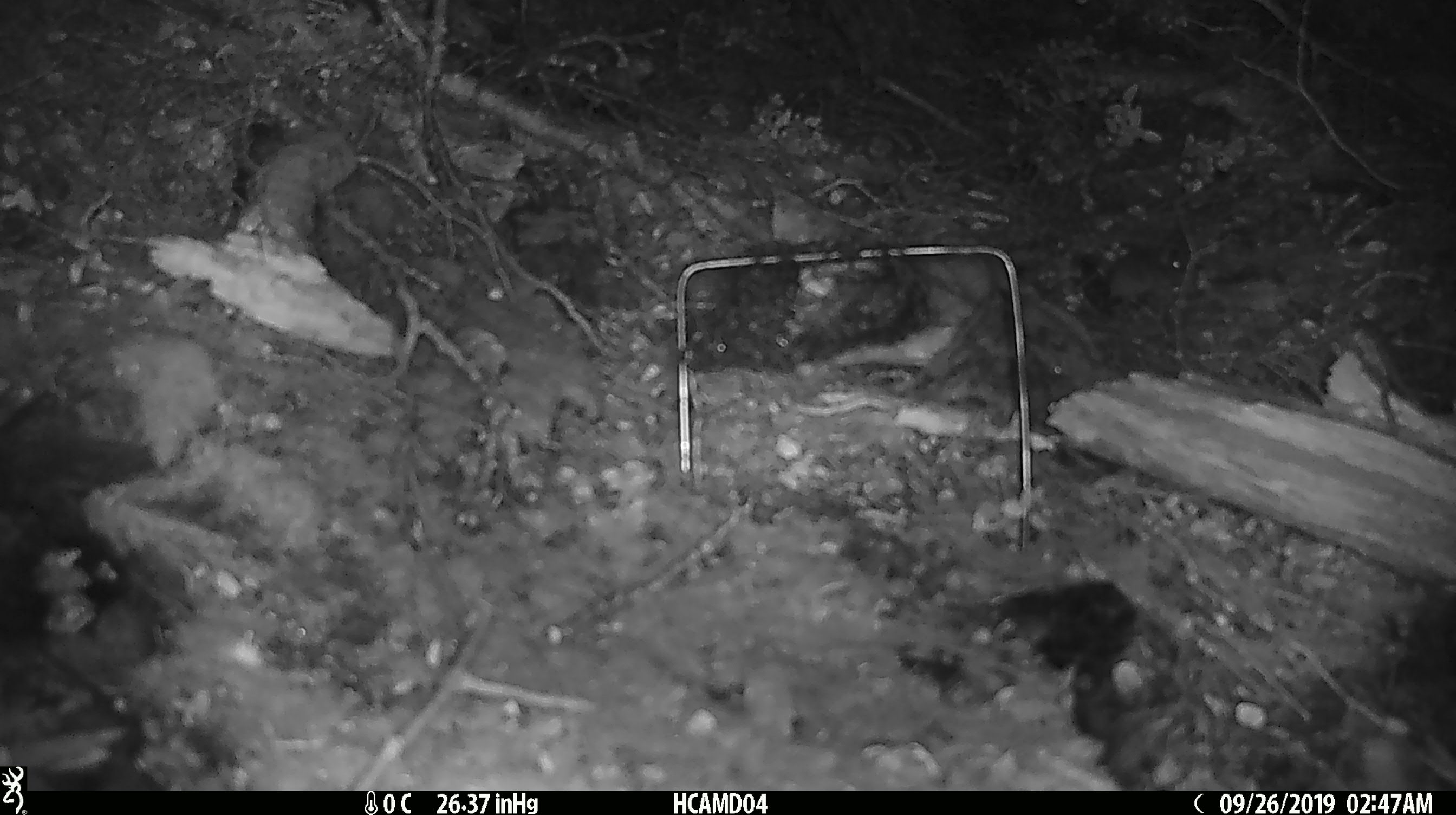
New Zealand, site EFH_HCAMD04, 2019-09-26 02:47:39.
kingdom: Animalia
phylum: Chordata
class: Mammalia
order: Rodentia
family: Muridae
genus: Mus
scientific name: Mus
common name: mouse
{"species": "mouse (Mus)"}